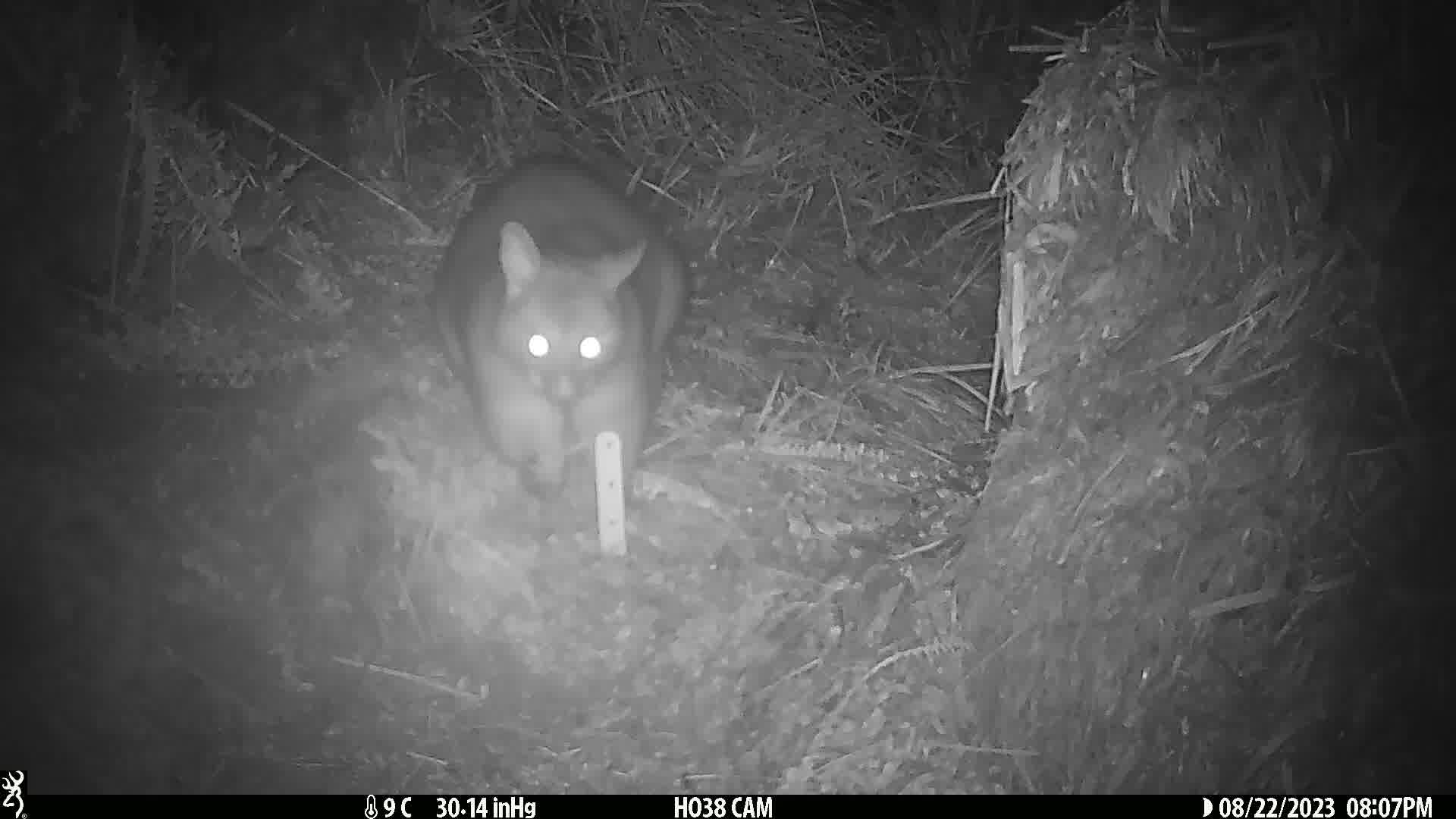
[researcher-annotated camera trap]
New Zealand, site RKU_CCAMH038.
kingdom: Animalia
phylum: Chordata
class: Mammalia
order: Diprotodontia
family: Phalangeridae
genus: Trichosurus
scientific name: Trichosurus vulpecula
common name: common brushtail possum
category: possum